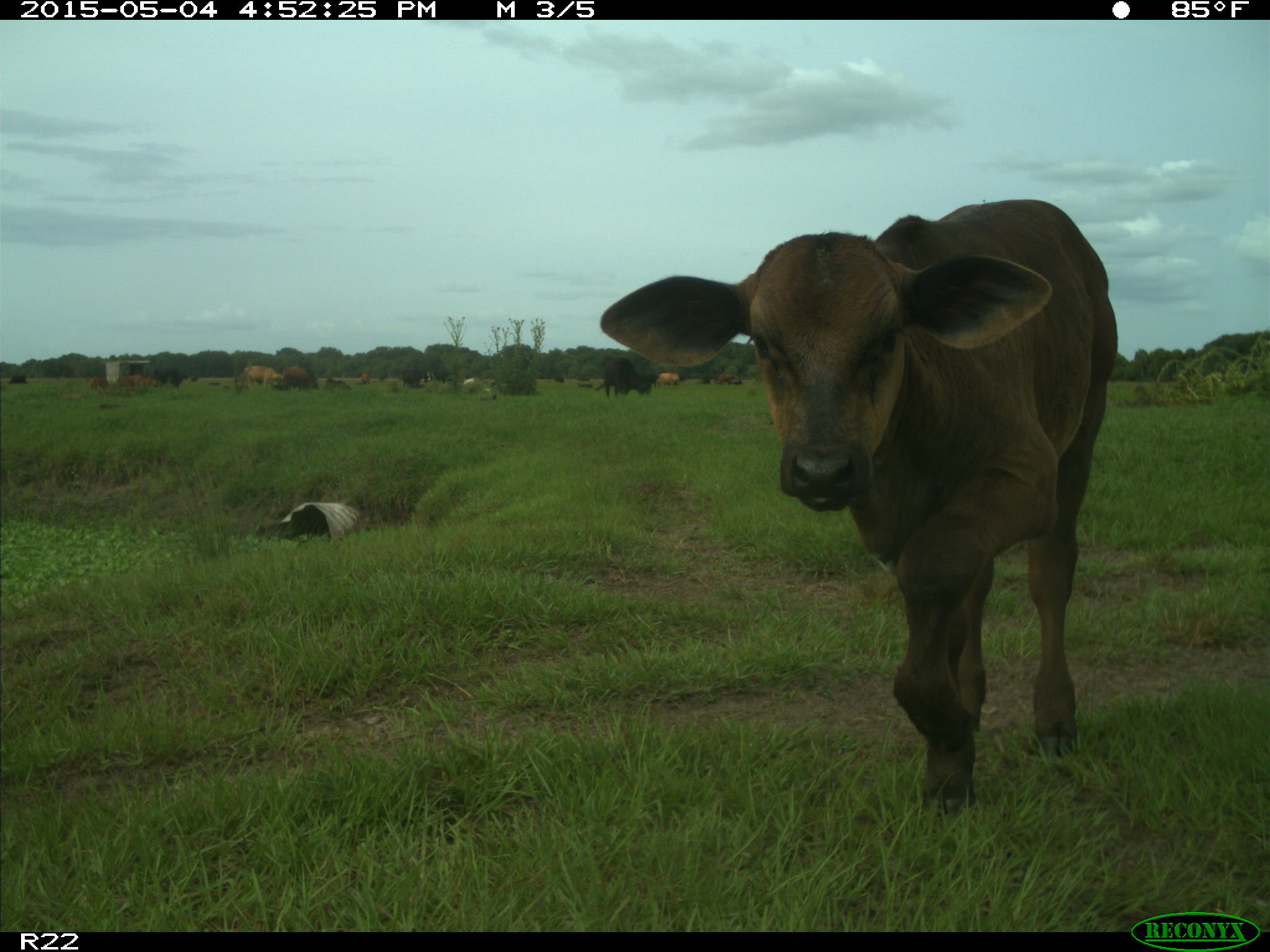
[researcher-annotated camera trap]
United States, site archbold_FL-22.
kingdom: Animalia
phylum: Chordata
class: Mammalia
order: Artiodactyla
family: Bovidae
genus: Bos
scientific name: Bos taurus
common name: domestic cow